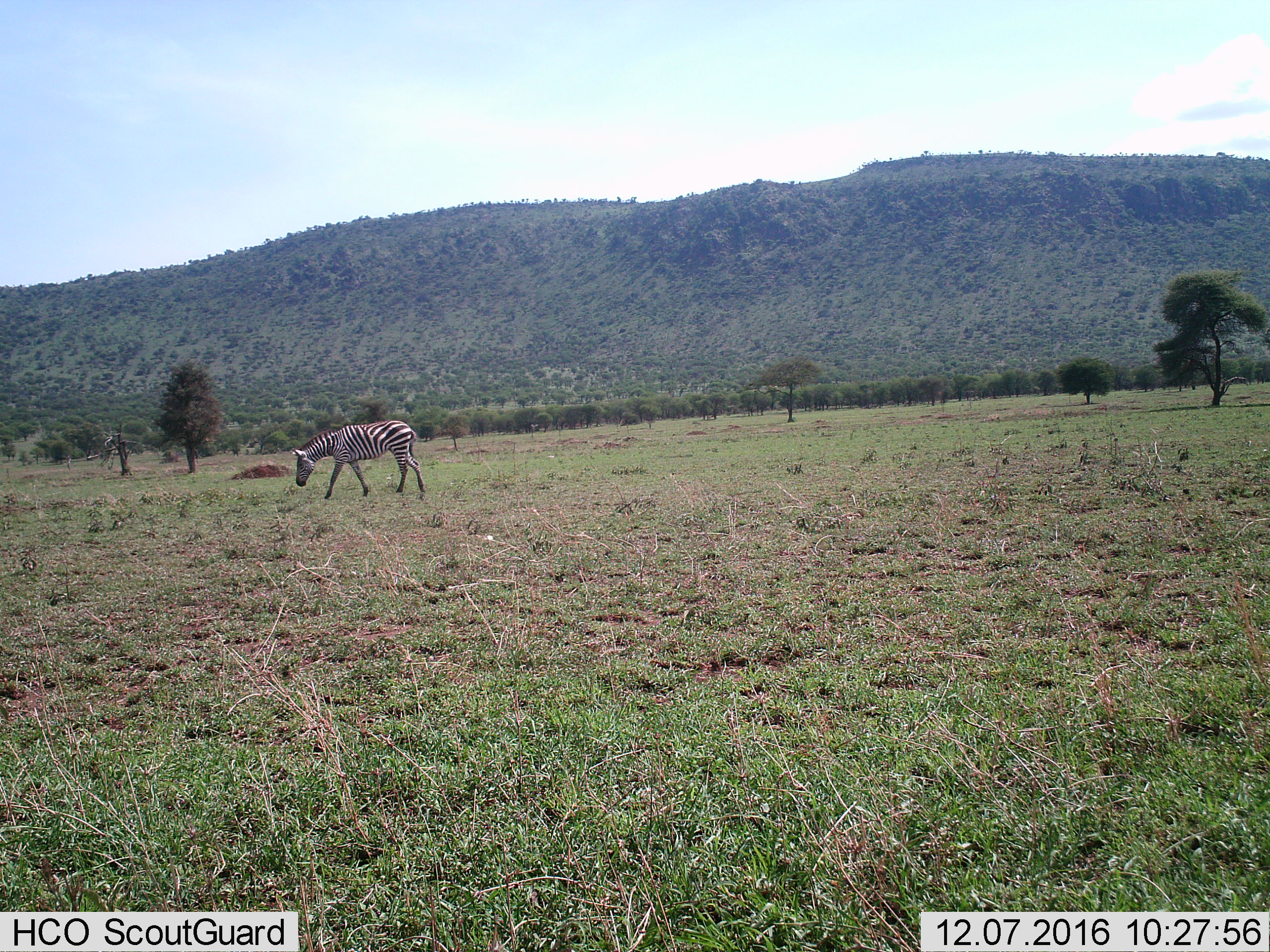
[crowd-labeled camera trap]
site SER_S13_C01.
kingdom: Animalia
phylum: Chordata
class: Mammalia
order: Perissodactyla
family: Equidae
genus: Equus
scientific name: Equus quagga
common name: plains zebra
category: zebraplains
Zebraplains (plains zebra) (Equus quagga), count 1. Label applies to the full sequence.